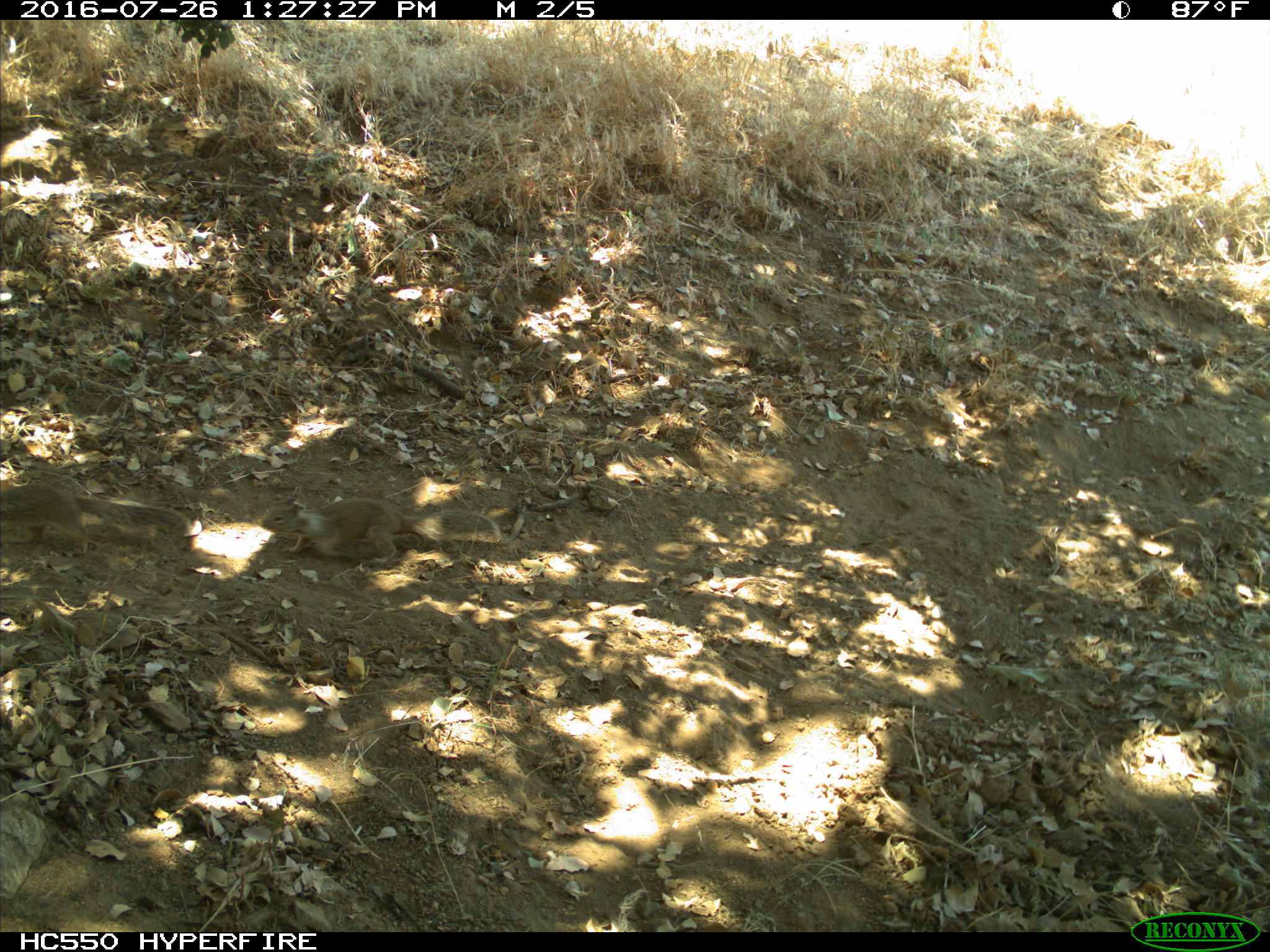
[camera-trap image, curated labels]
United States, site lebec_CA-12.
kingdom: Animalia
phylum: Chordata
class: Mammalia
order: Rodentia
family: Sciuridae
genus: Otospermophilus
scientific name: Otospermophilus beecheyi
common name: california ground squirrel